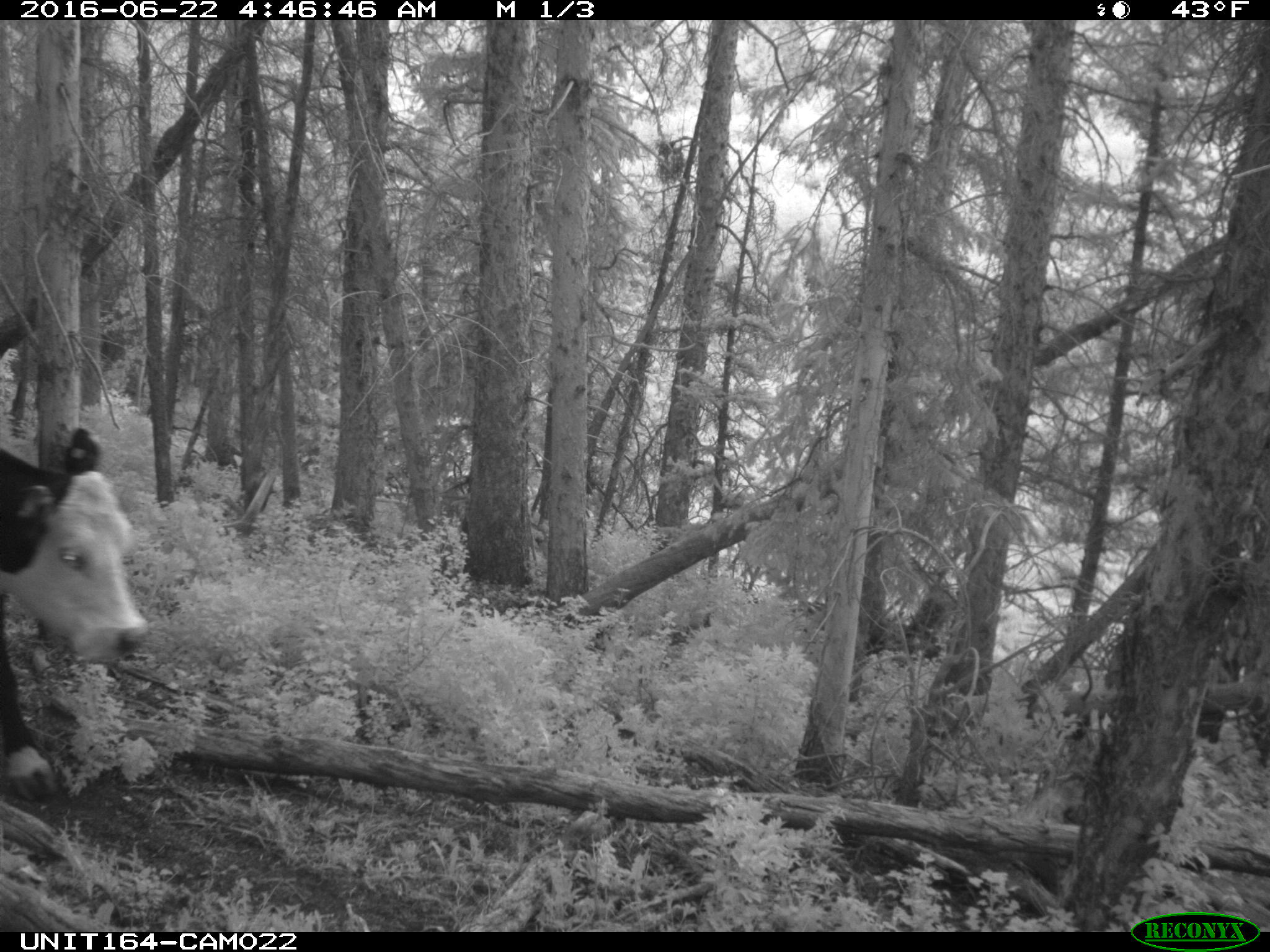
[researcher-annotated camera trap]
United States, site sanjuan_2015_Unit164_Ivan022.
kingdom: Animalia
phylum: Chordata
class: Mammalia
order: Artiodactyla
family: Bovidae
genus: Bos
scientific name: Bos taurus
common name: domestic cow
Bos taurus (domestic cow).